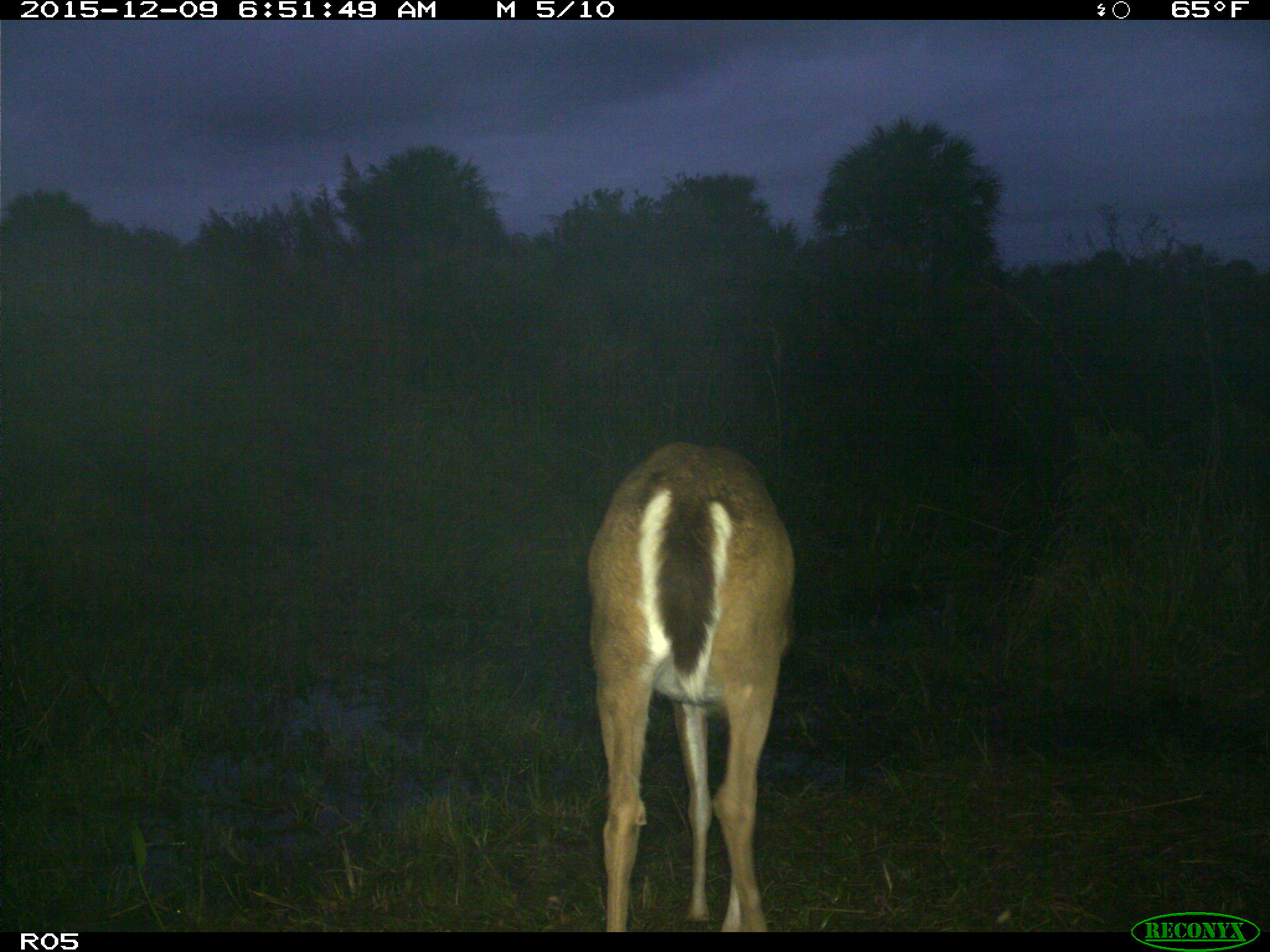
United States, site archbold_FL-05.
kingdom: Animalia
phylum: Chordata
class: Mammalia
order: Artiodactyla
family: Cervidae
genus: Odocoileus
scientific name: Odocoileus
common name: deer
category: unidentified deer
Unidentified deer (deer) (Odocoileus).